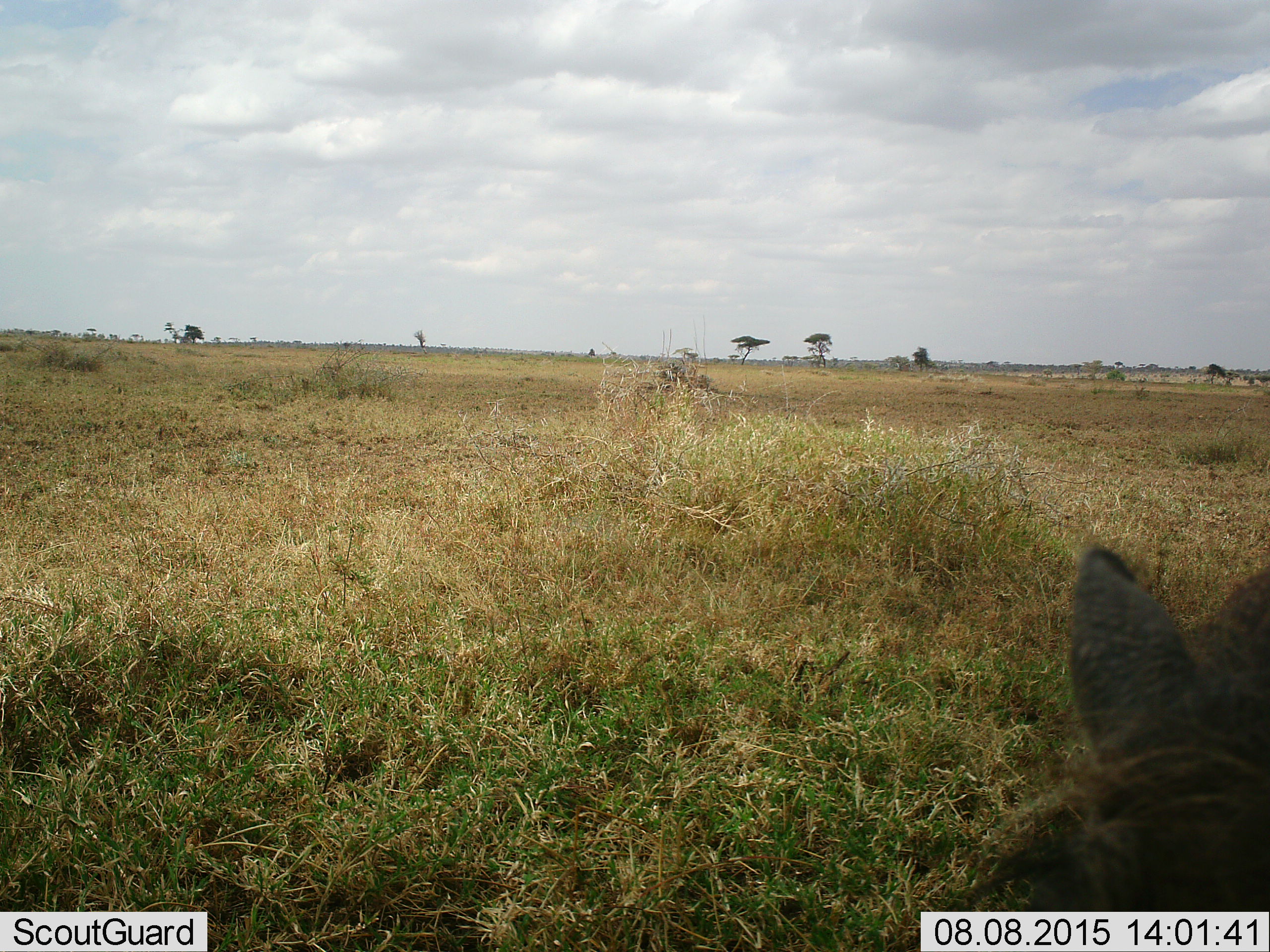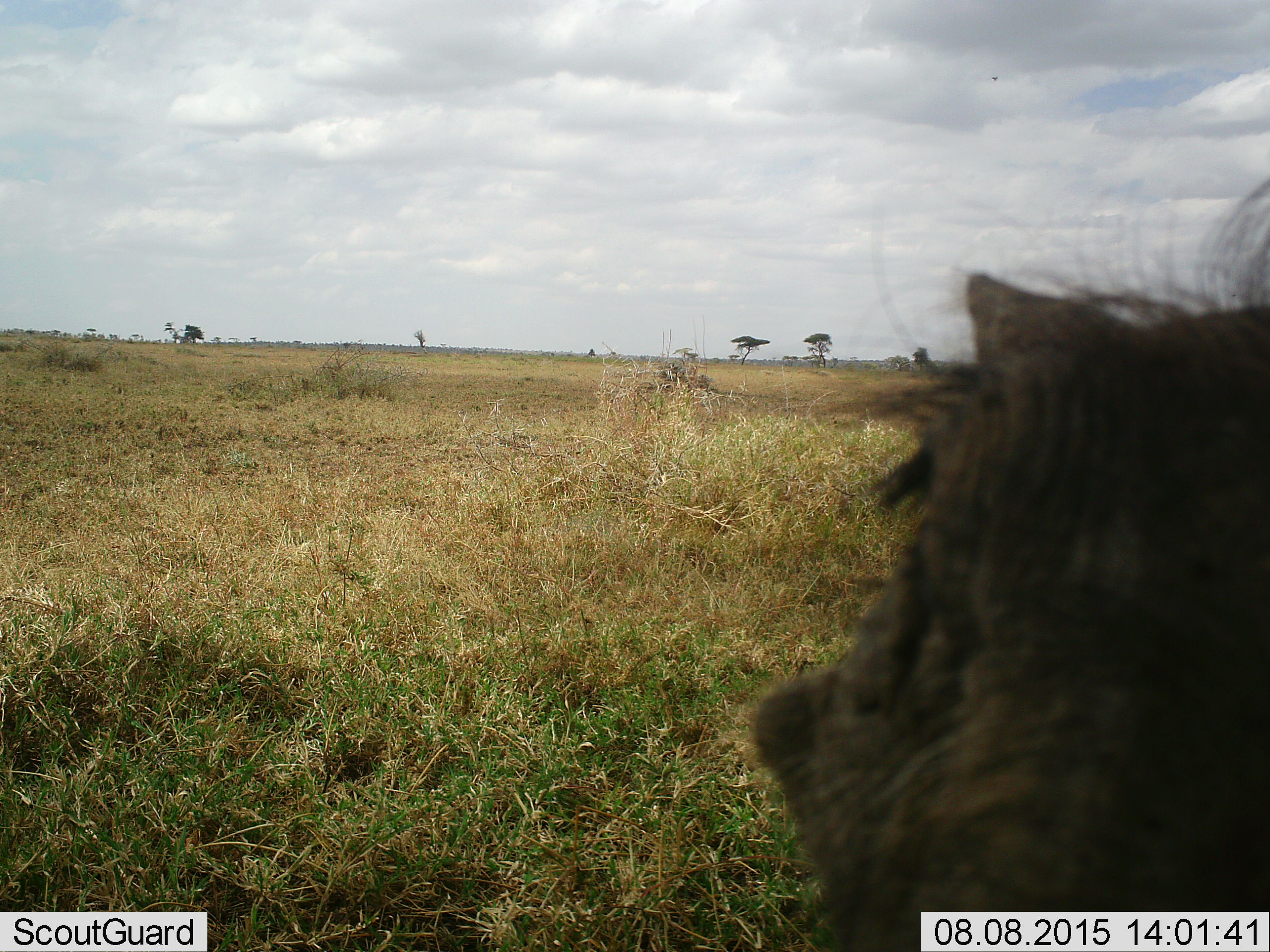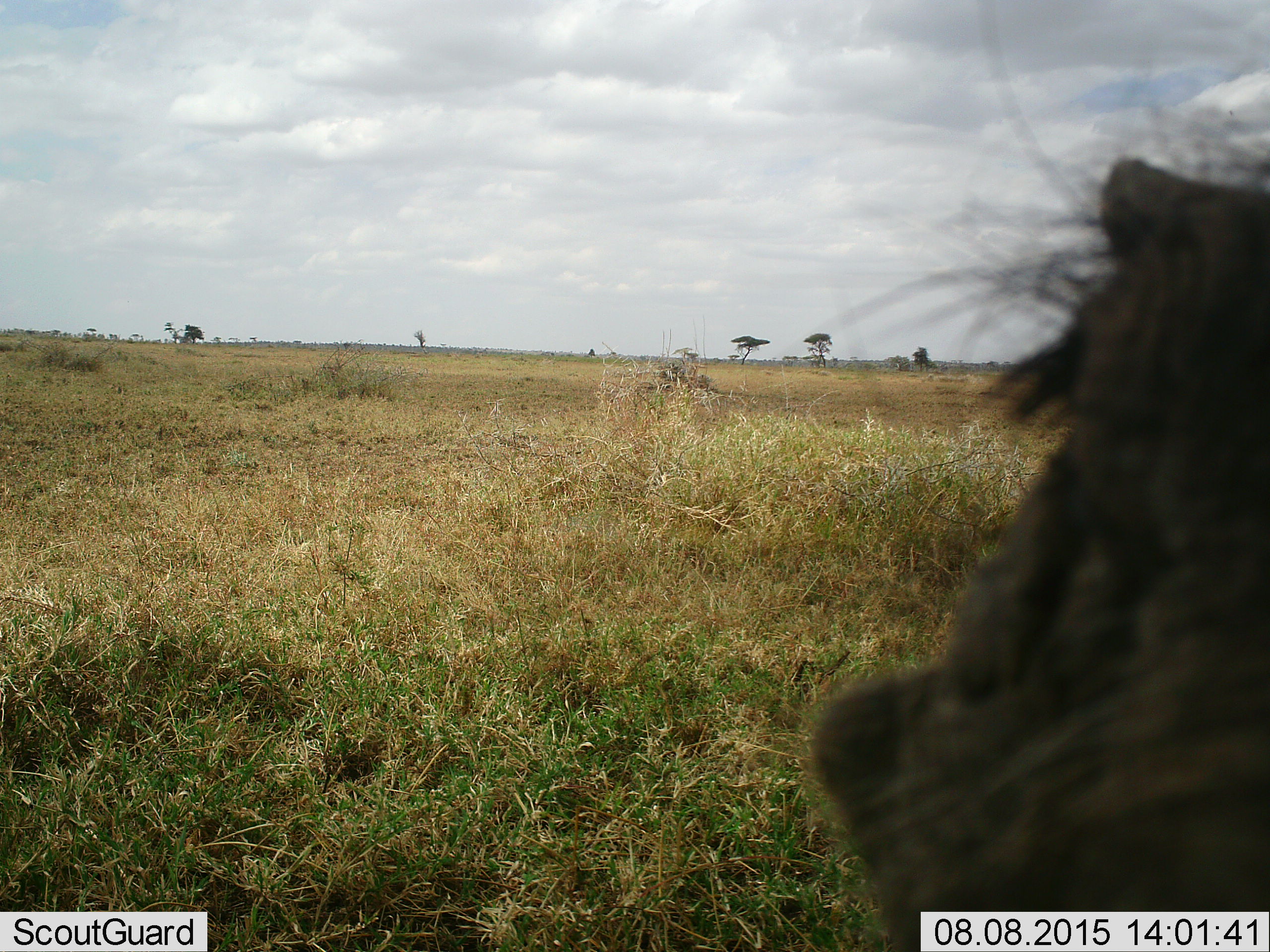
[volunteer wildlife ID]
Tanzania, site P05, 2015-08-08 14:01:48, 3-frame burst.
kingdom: Animalia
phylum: Chordata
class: Mammalia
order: Artiodactyla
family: Suidae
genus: Phacochoerus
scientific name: Phacochoerus africanus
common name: warthog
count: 1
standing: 100%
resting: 0%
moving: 0%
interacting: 0%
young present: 0%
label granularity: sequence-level